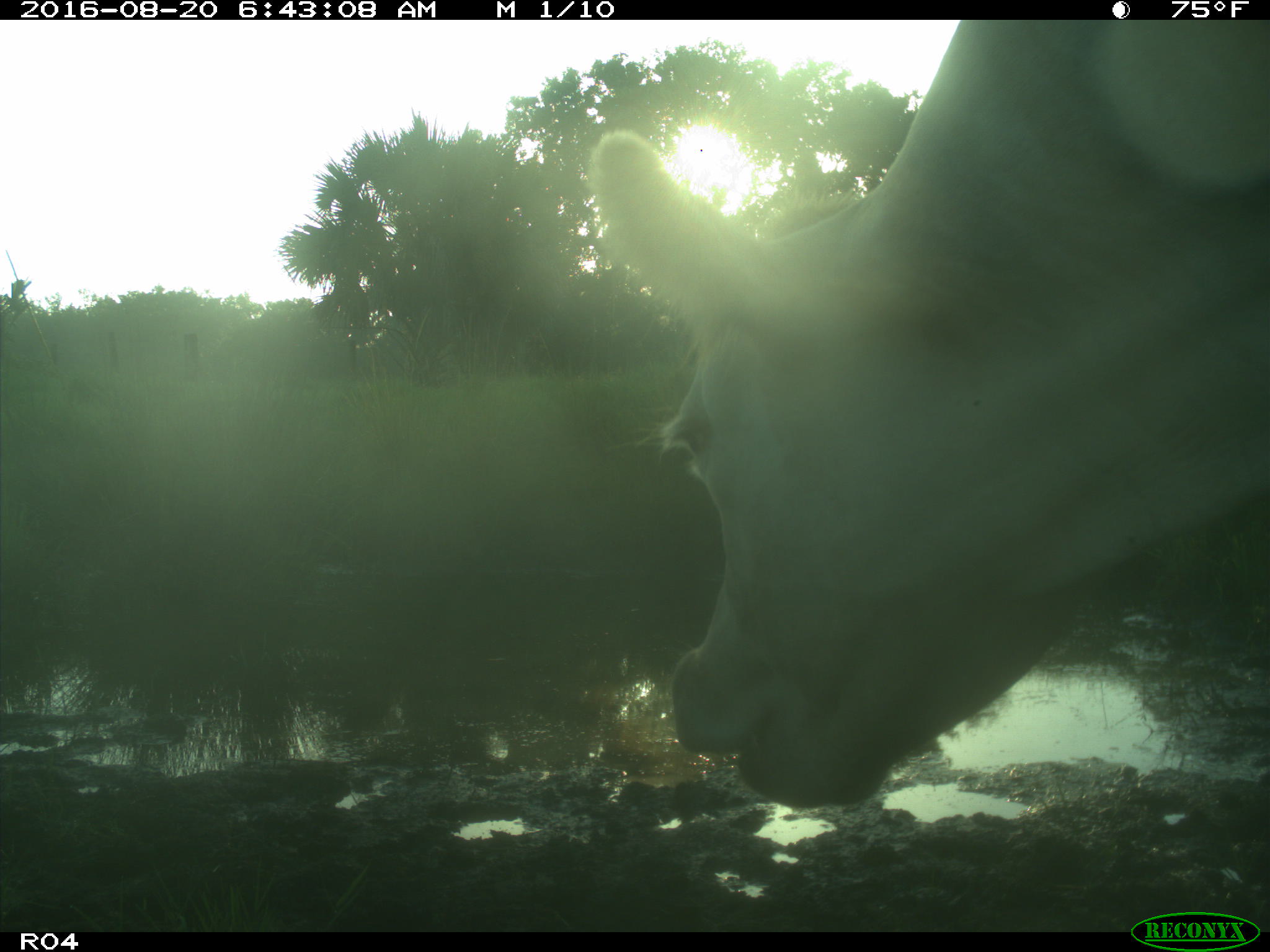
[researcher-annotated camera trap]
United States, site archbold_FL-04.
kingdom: Animalia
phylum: Chordata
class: Mammalia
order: Artiodactyla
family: Bovidae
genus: Bos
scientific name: Bos taurus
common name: domestic cow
Bos taurus (domestic cow).